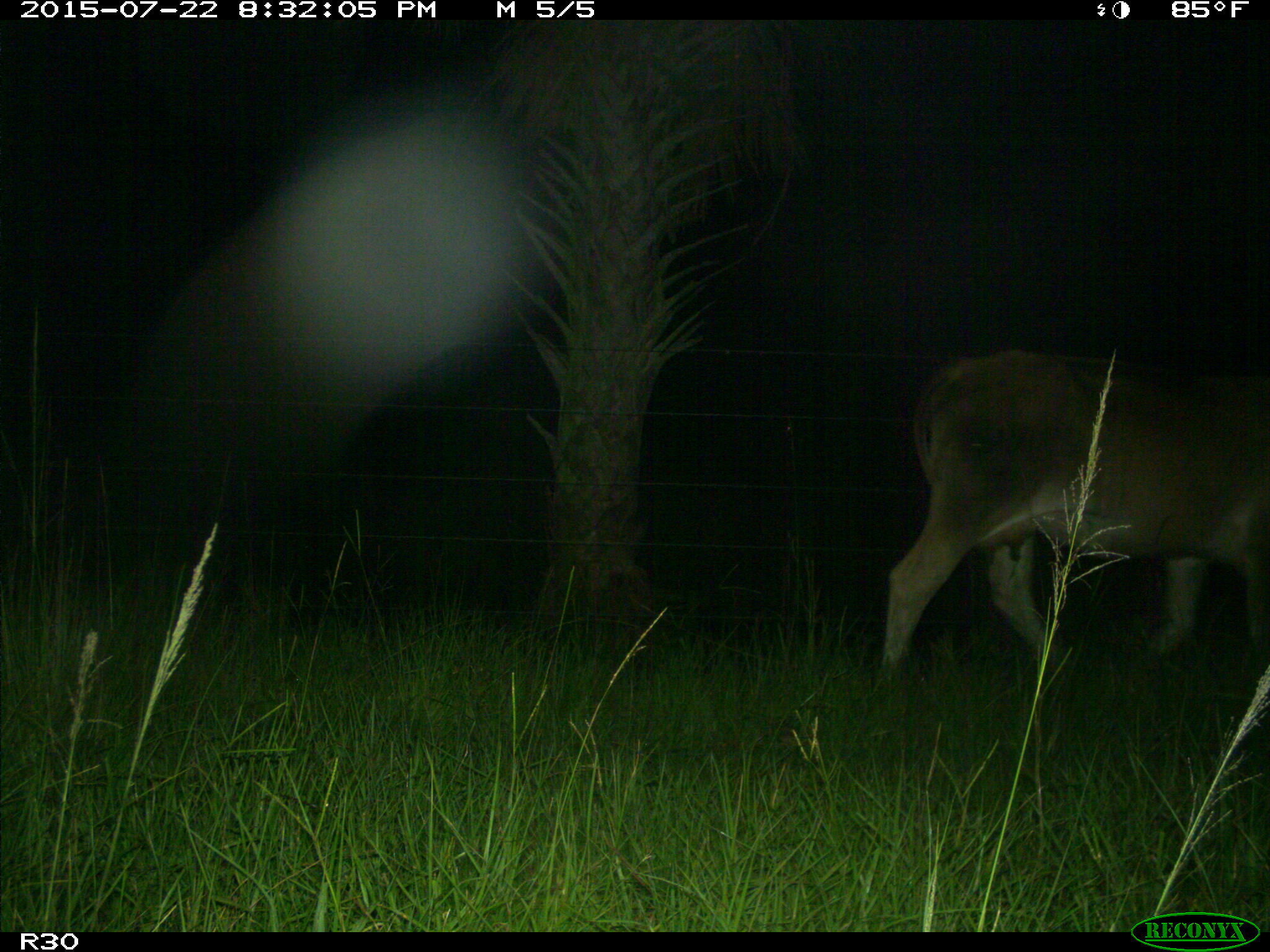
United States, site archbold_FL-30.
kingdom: Animalia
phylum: Chordata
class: Mammalia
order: Artiodactyla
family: Bovidae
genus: Bos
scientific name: Bos taurus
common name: domestic cow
Bos taurus (domestic cow).